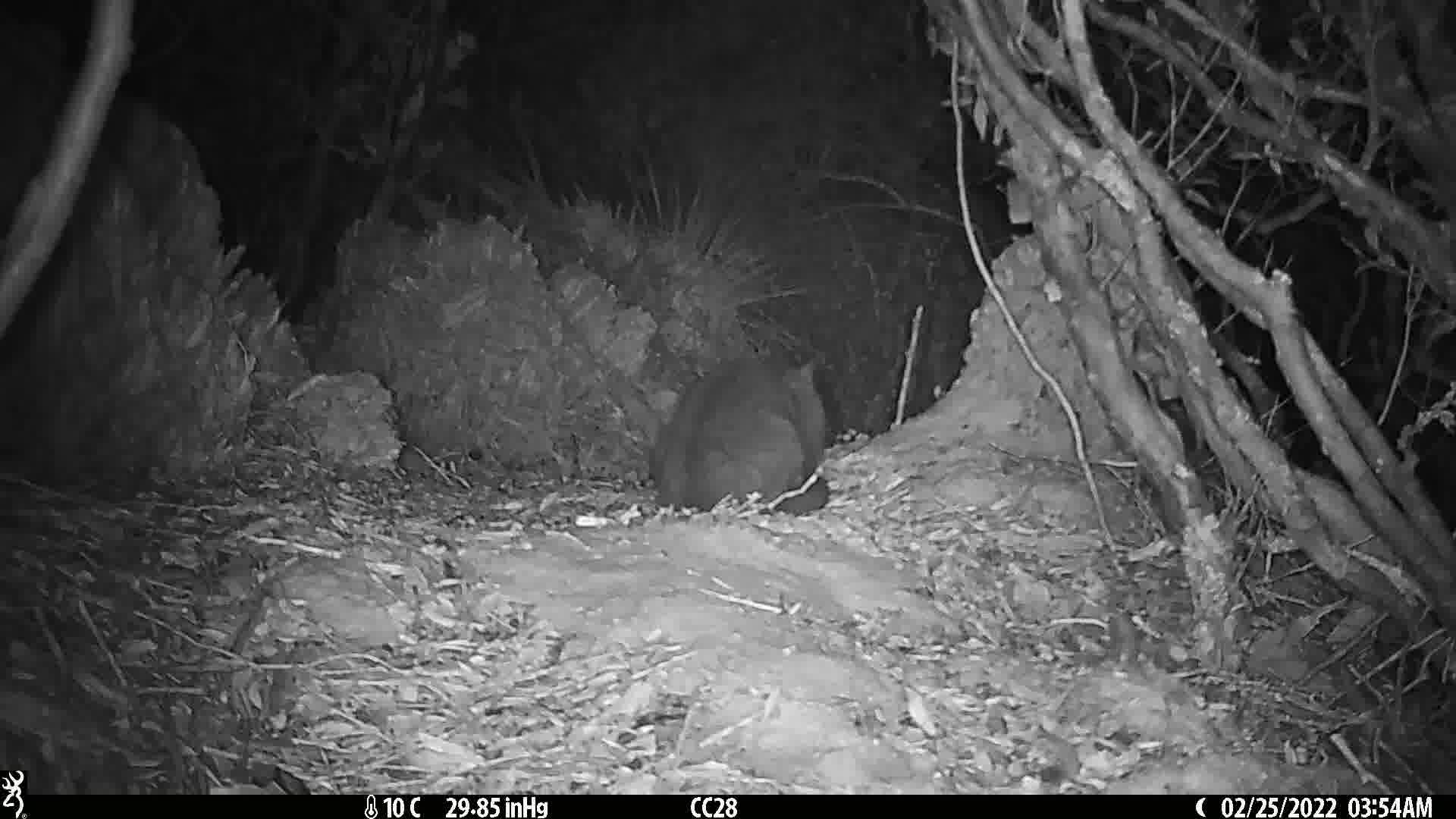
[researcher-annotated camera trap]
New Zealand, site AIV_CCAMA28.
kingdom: Animalia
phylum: Chordata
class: Mammalia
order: Carnivora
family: Felidae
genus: Felis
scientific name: Felis catus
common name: domestic cat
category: cat